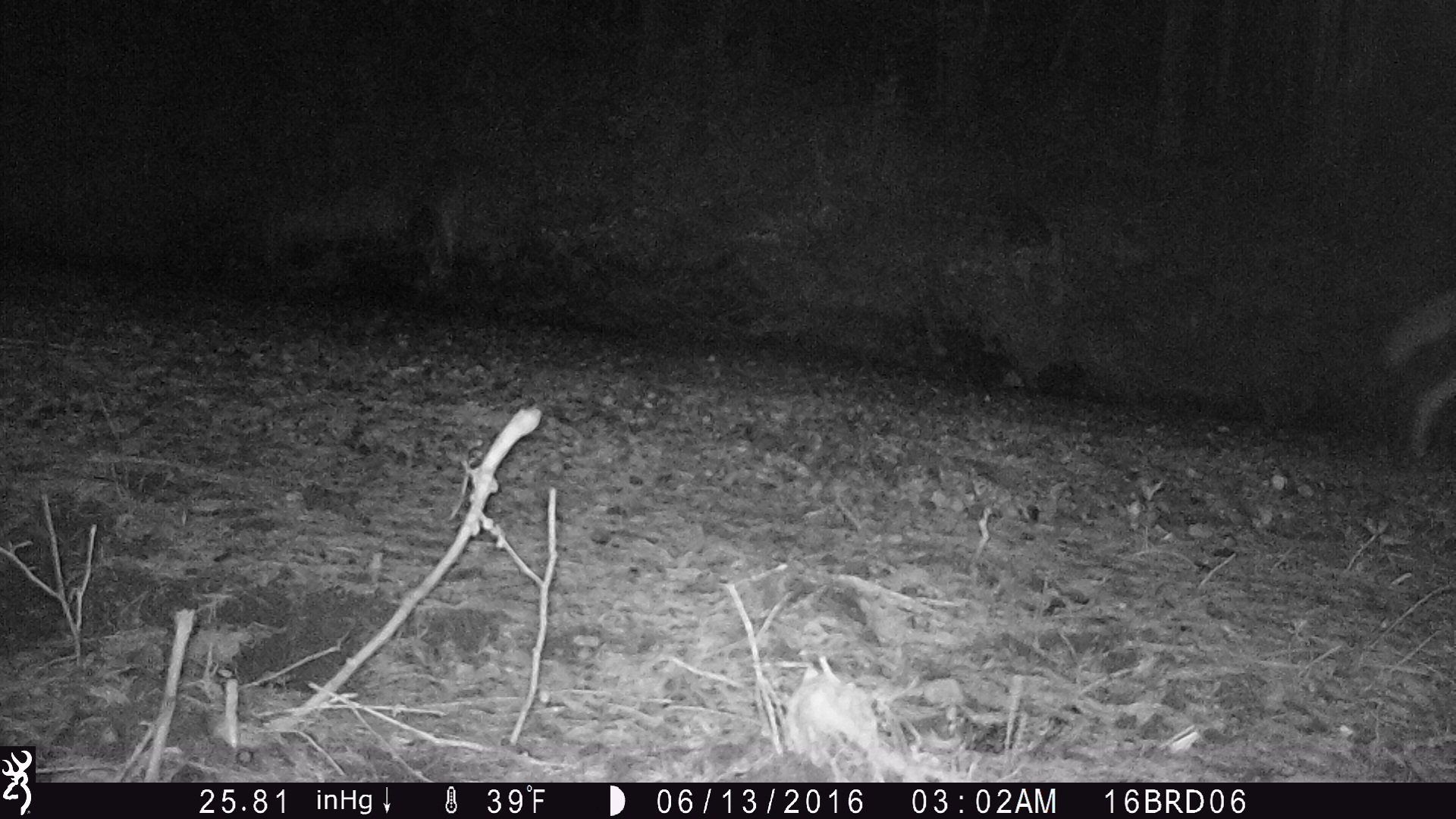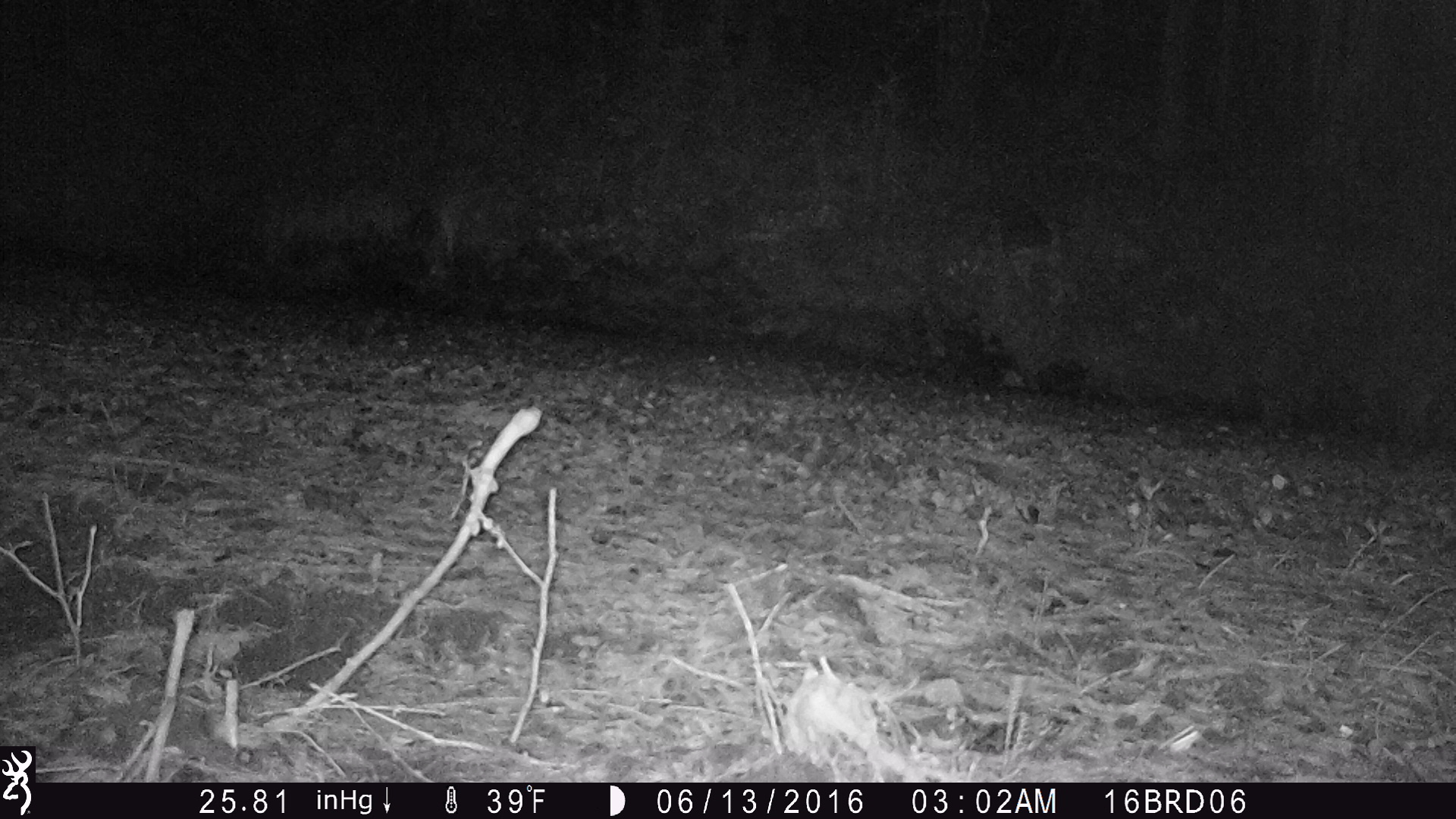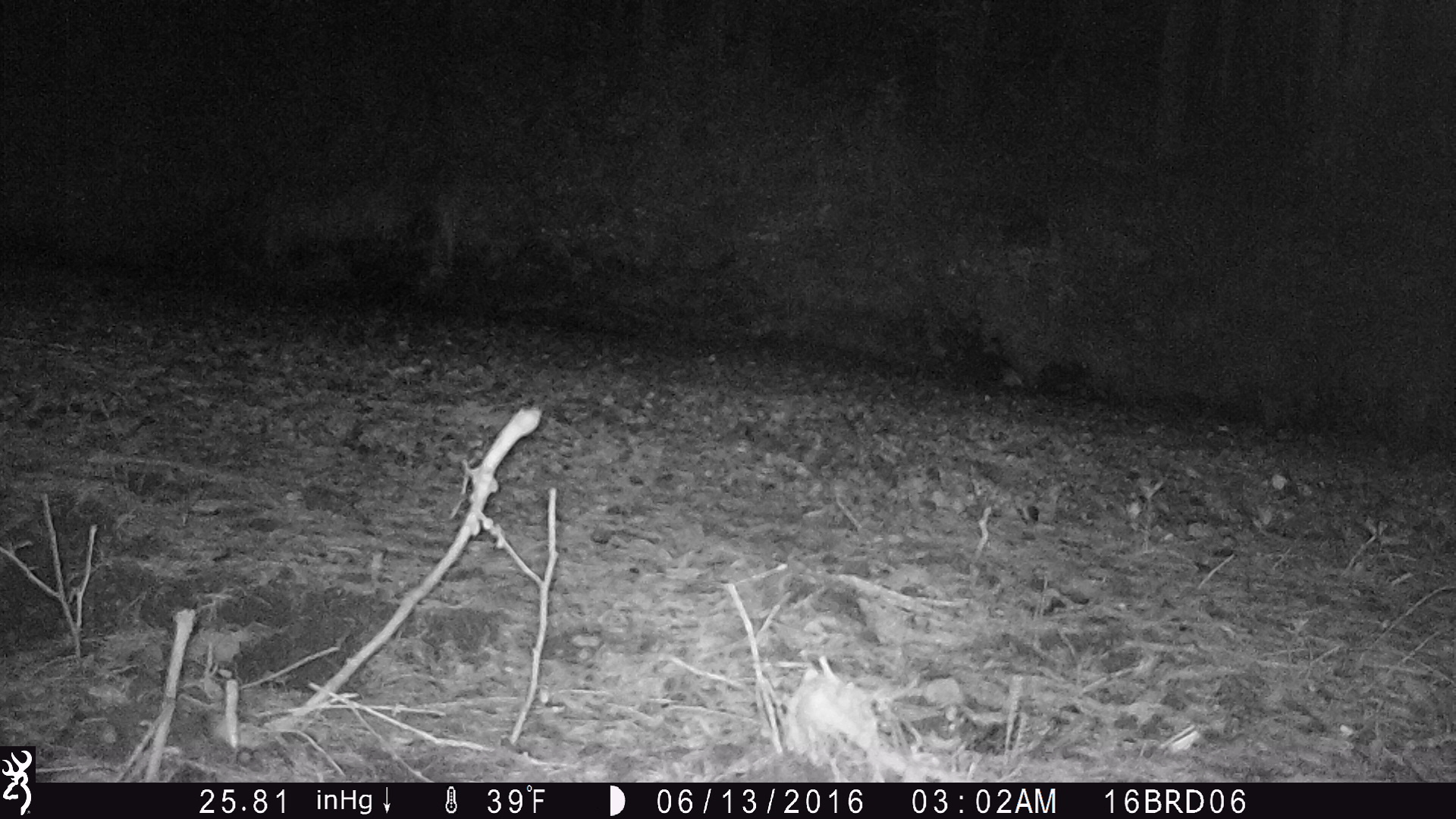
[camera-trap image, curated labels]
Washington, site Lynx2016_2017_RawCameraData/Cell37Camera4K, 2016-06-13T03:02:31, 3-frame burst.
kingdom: Animalia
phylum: Chordata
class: Mammalia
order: Carnivora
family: Canidae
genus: Canis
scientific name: Canis latrans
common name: coyote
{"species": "Canis latrans (coyote)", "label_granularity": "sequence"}